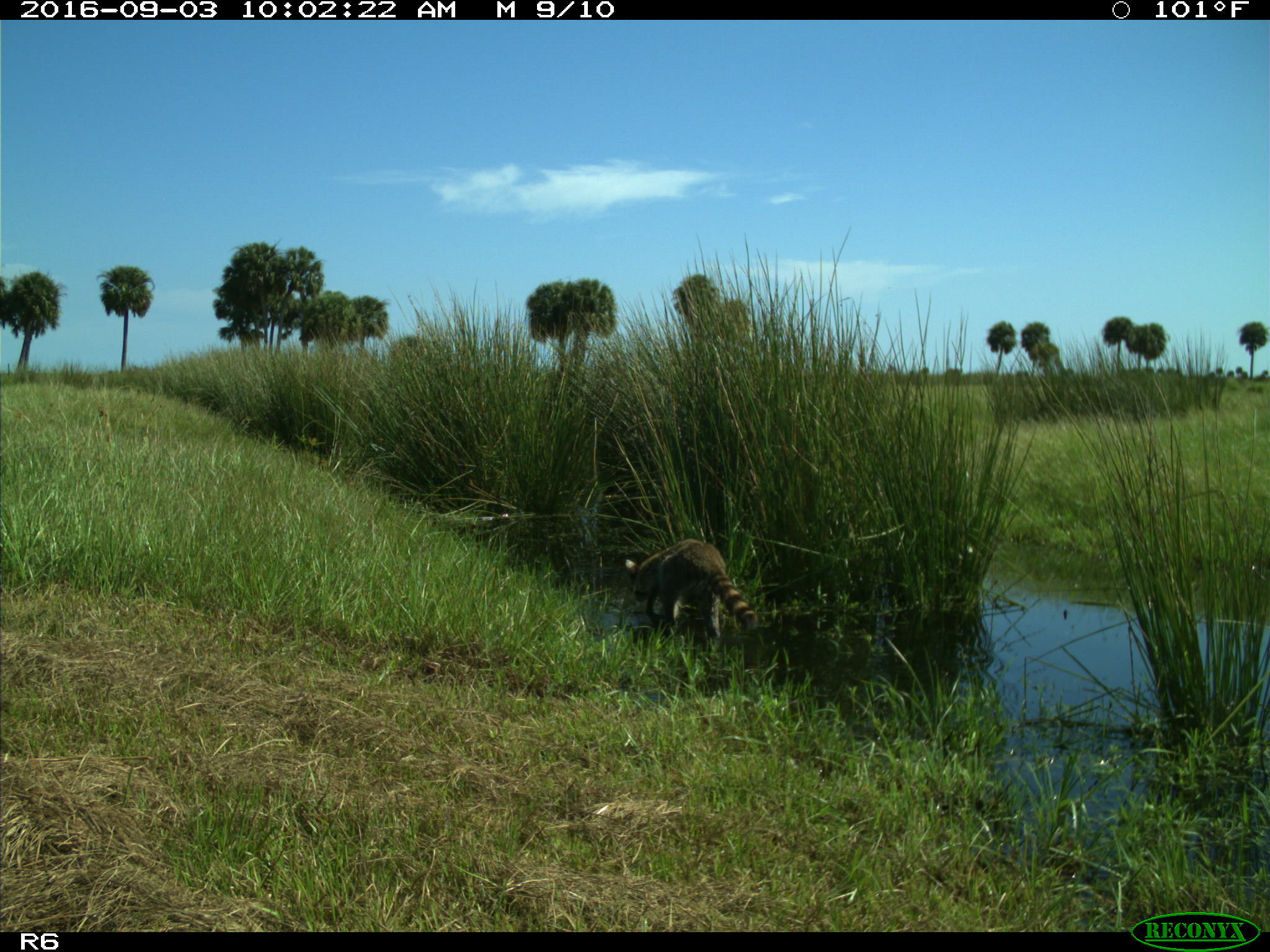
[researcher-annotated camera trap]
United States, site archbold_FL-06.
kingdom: Animalia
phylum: Chordata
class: Mammalia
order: Carnivora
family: Procyonidae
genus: Procyon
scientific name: Procyon lotor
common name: common raccoon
Procyon lotor (common raccoon).